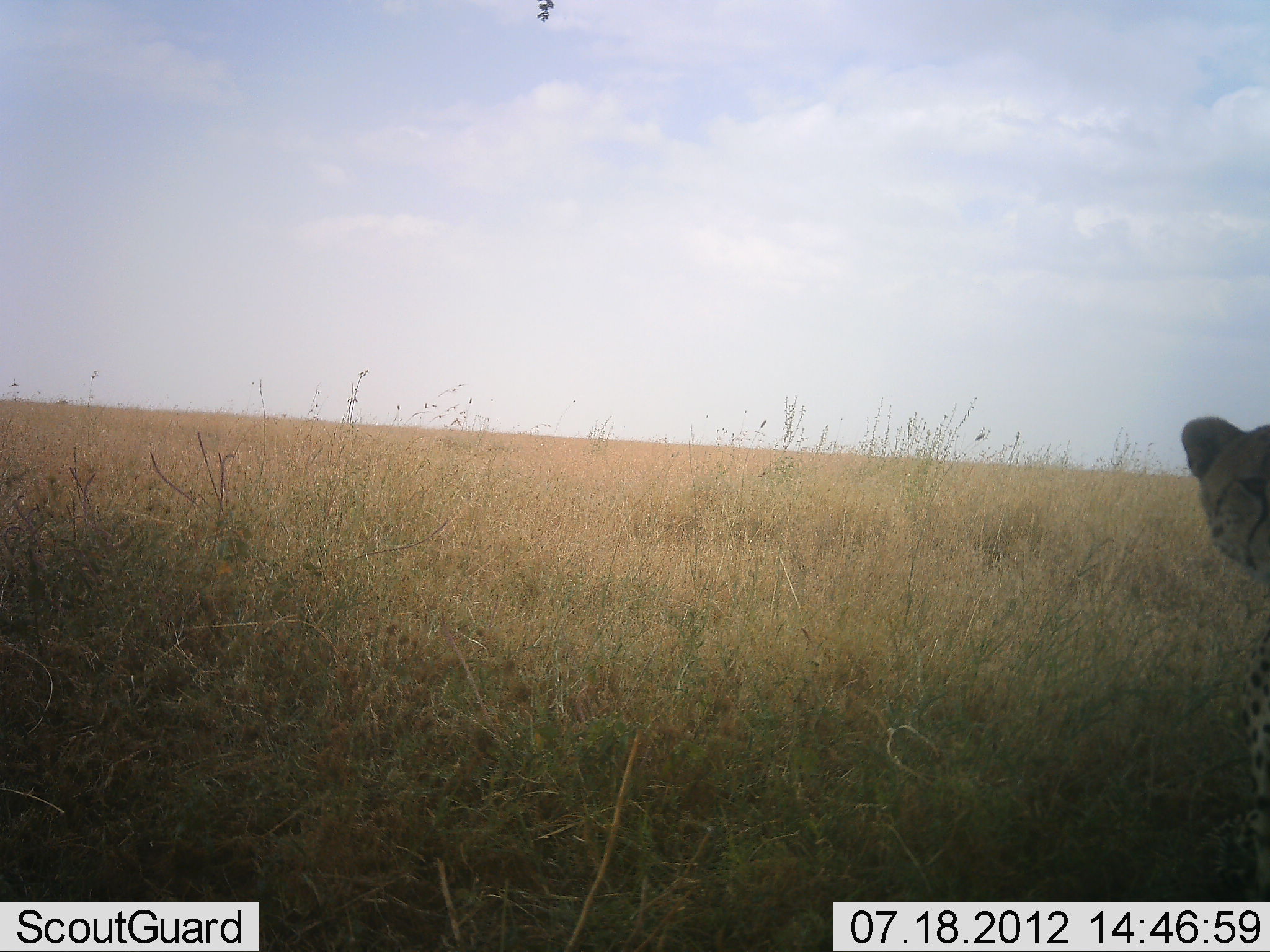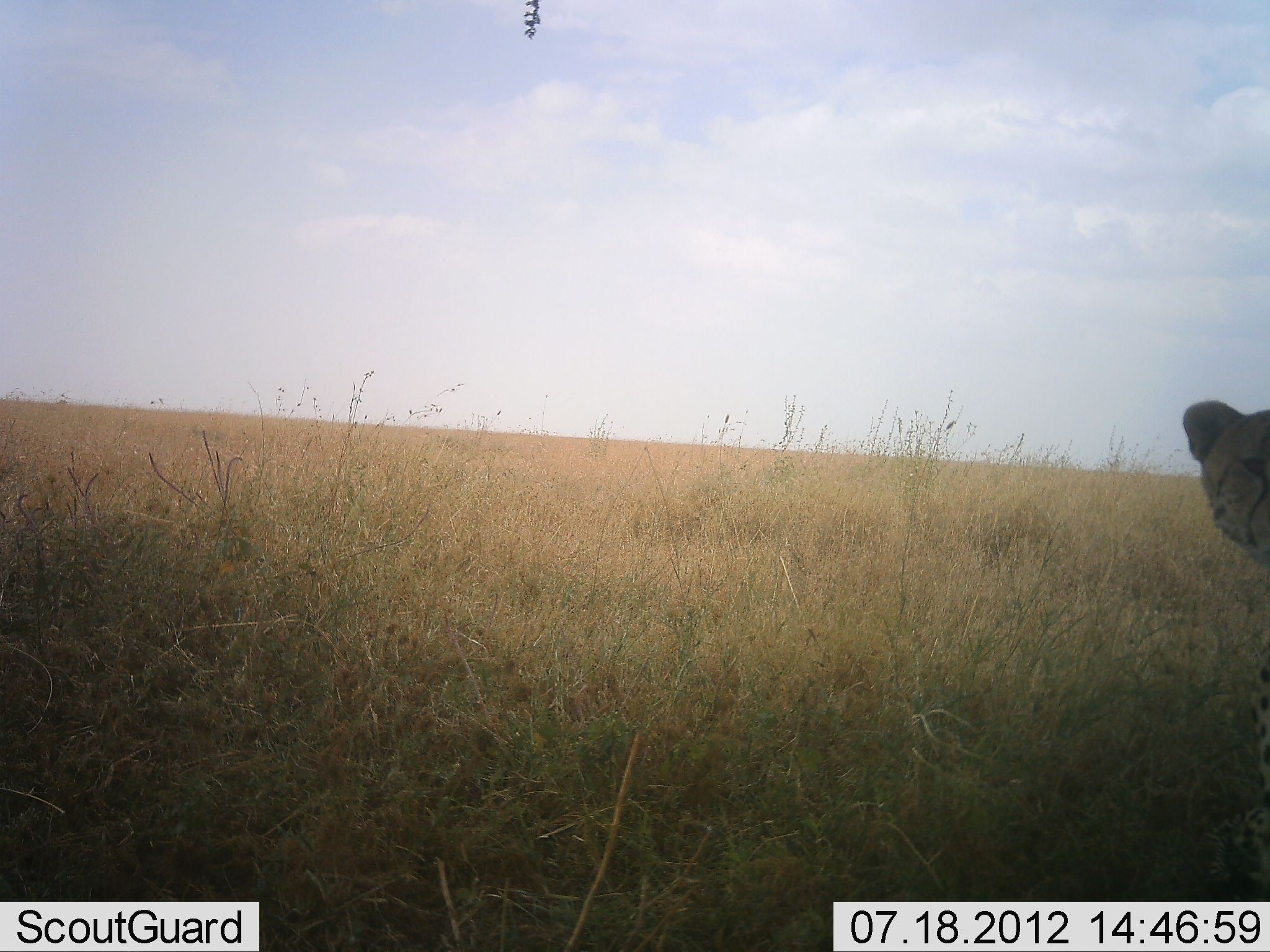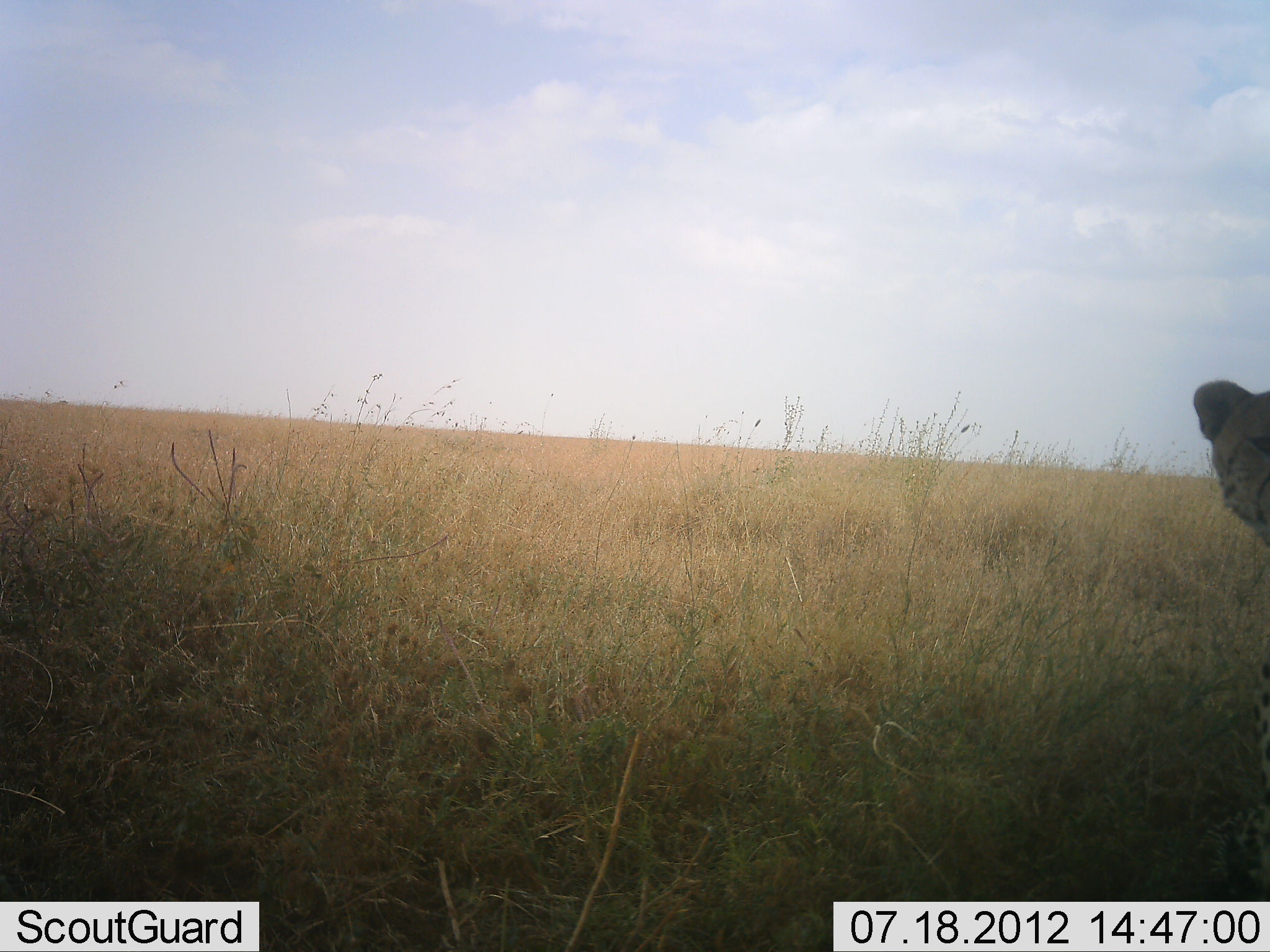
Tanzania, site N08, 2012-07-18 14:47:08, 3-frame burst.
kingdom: Animalia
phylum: Chordata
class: Mammalia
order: Carnivora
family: Felidae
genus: Acinonyx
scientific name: Acinonyx jubatus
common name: cheetah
Cheetah (Acinonyx jubatus), count 1. Behavior (volunteer vote fractions): standing 100%, resting 0%, moving 0%, interacting 0%. Young present (vote fraction): 0%. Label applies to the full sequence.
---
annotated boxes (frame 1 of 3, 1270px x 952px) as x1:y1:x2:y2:
animal: 1178:417:1270:901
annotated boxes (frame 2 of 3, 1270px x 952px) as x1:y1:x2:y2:
animal: 1182:398:1270:902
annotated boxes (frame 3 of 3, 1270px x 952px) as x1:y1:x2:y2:
animal: 1189:380:1270:901